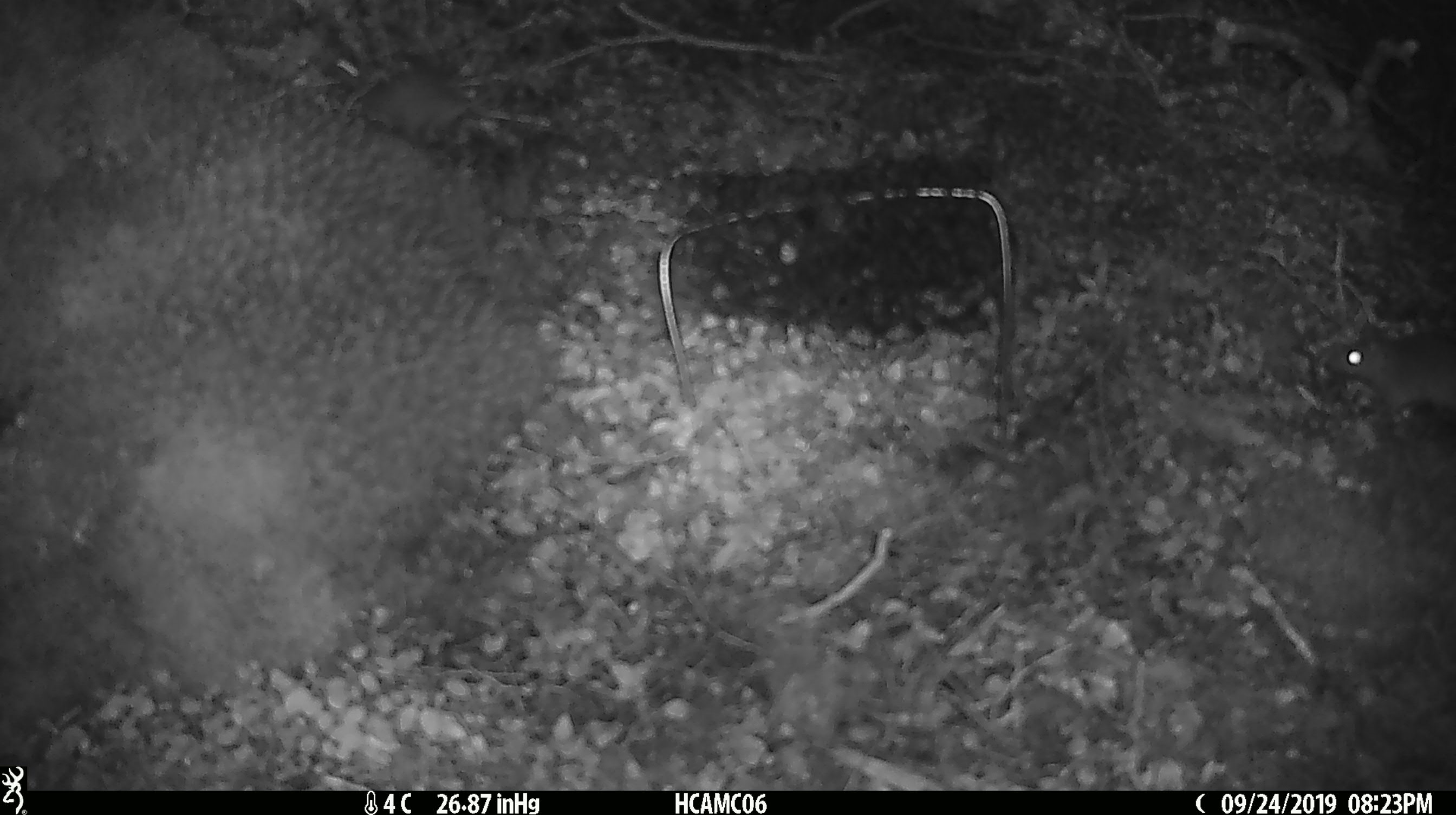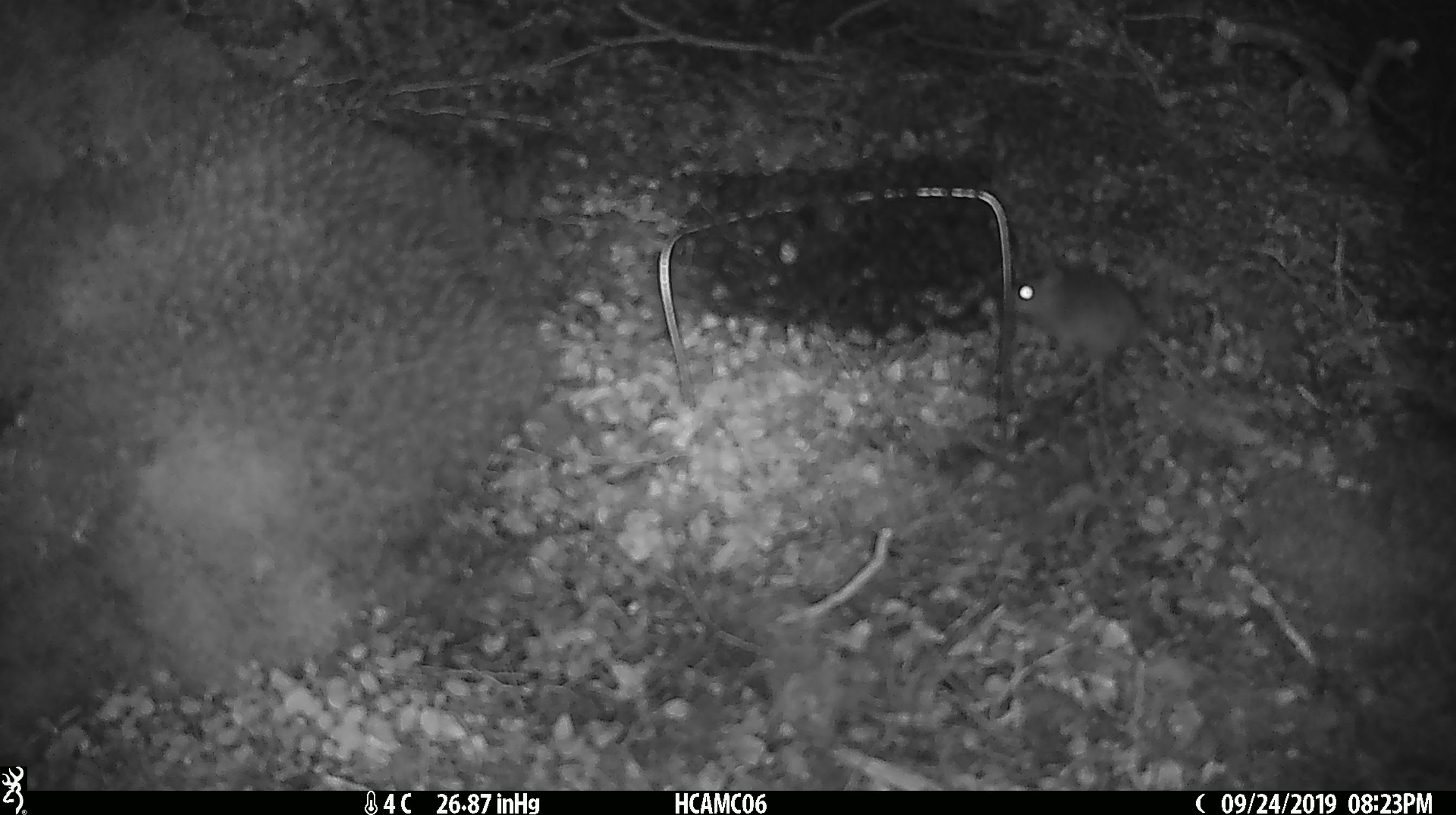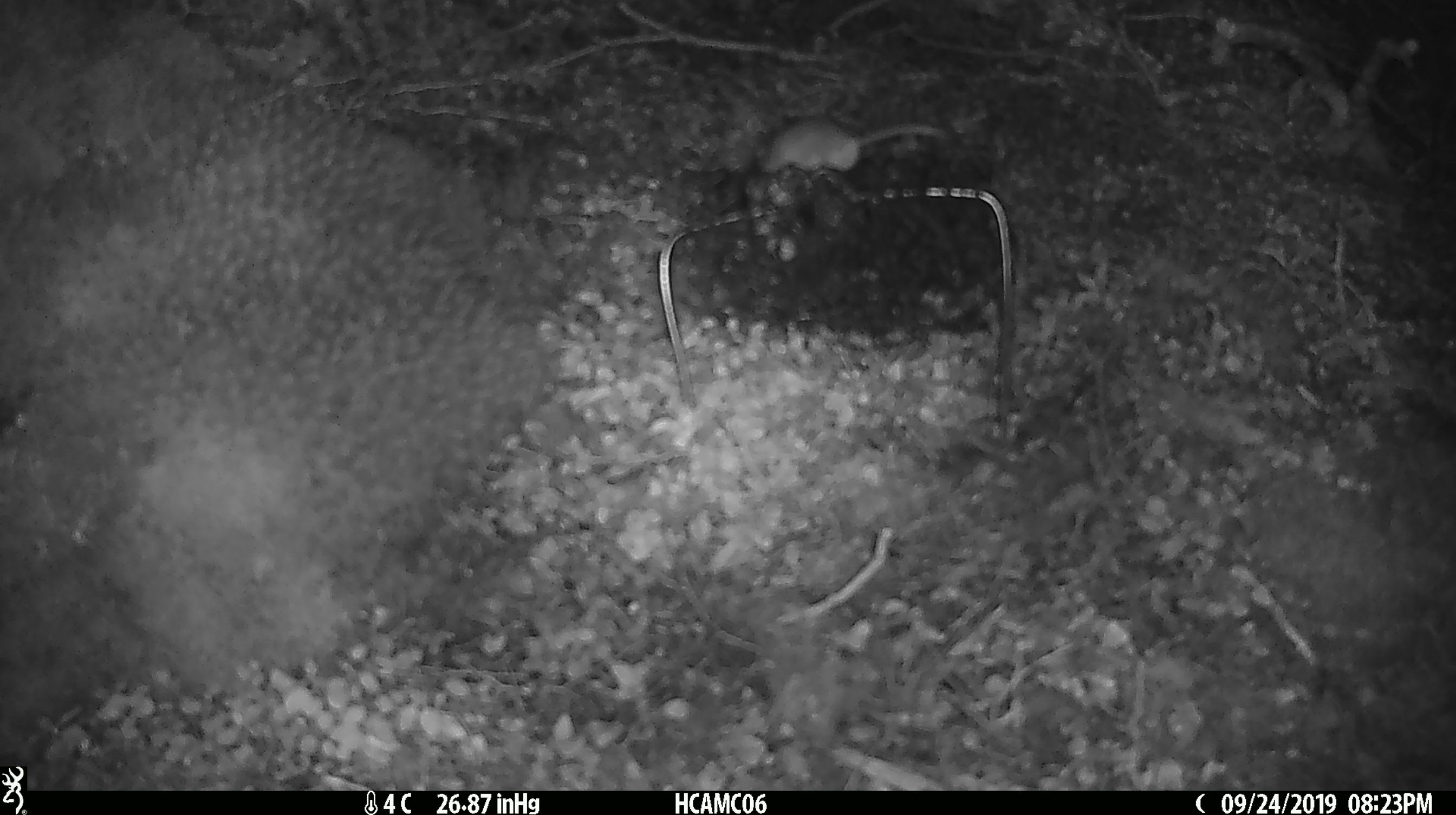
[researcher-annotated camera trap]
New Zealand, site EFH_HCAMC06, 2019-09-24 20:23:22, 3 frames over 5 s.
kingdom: Animalia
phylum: Chordata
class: Mammalia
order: Rodentia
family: Muridae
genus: Mus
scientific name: Mus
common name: mouse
Mouse (Mus).